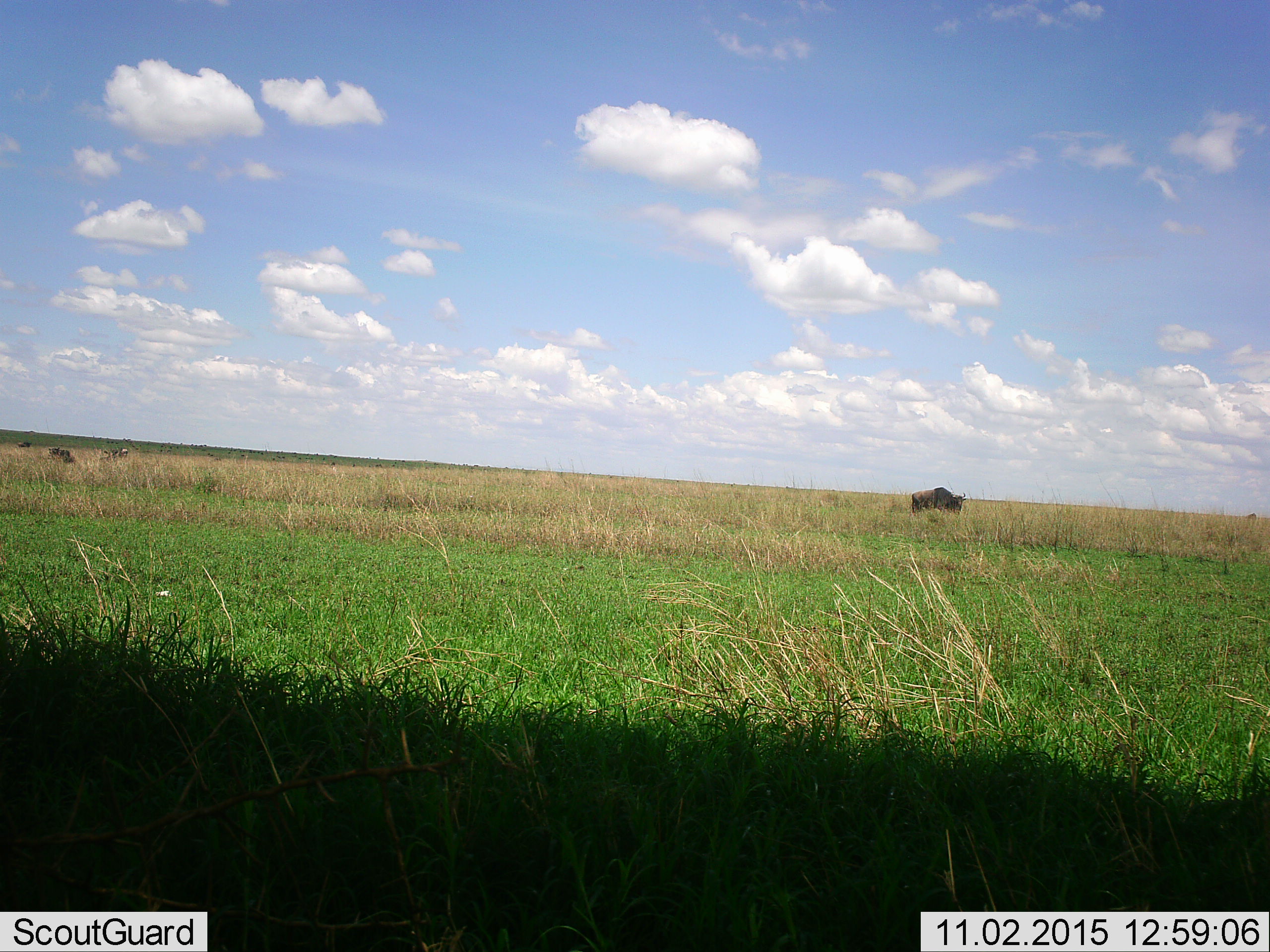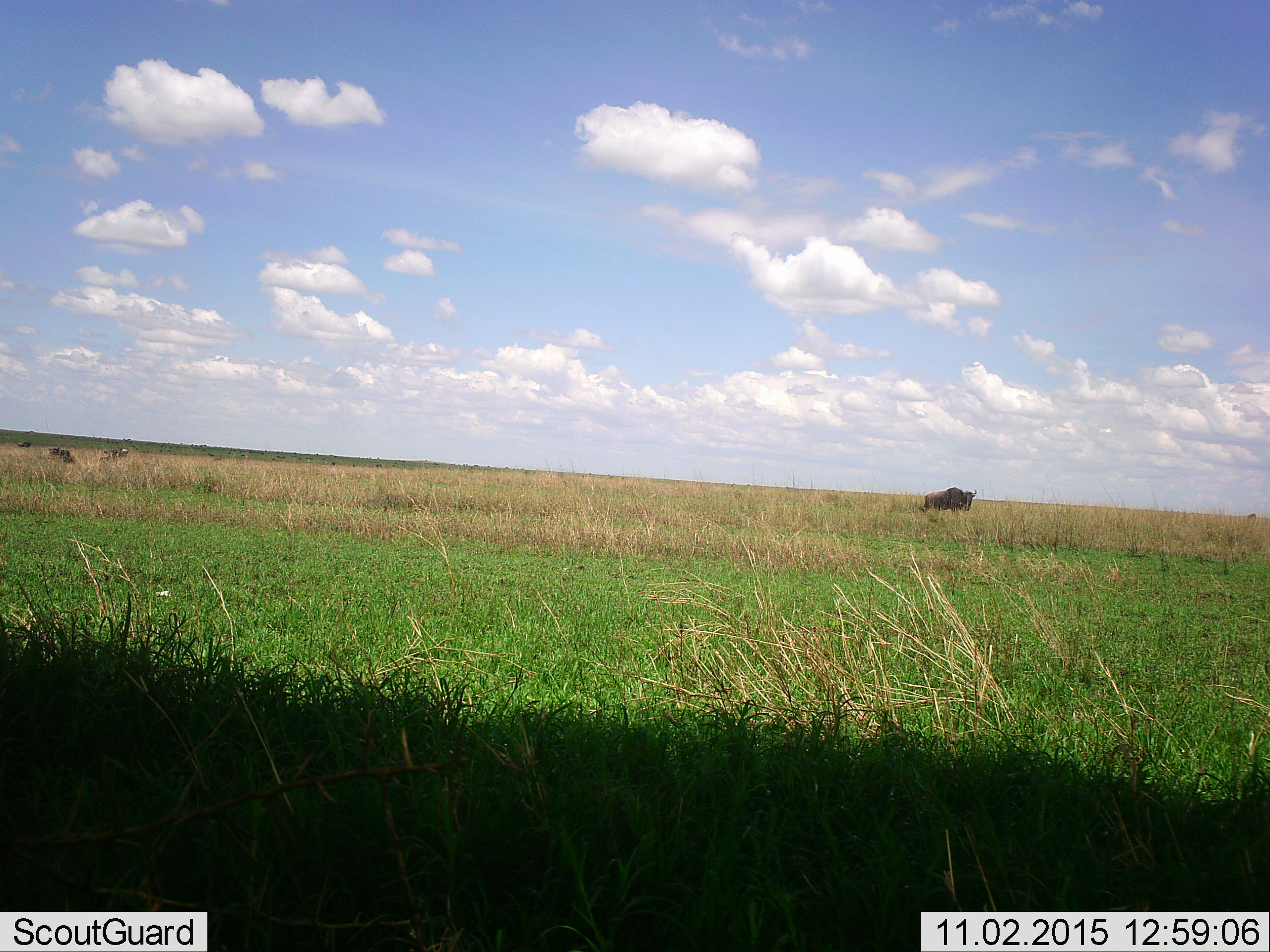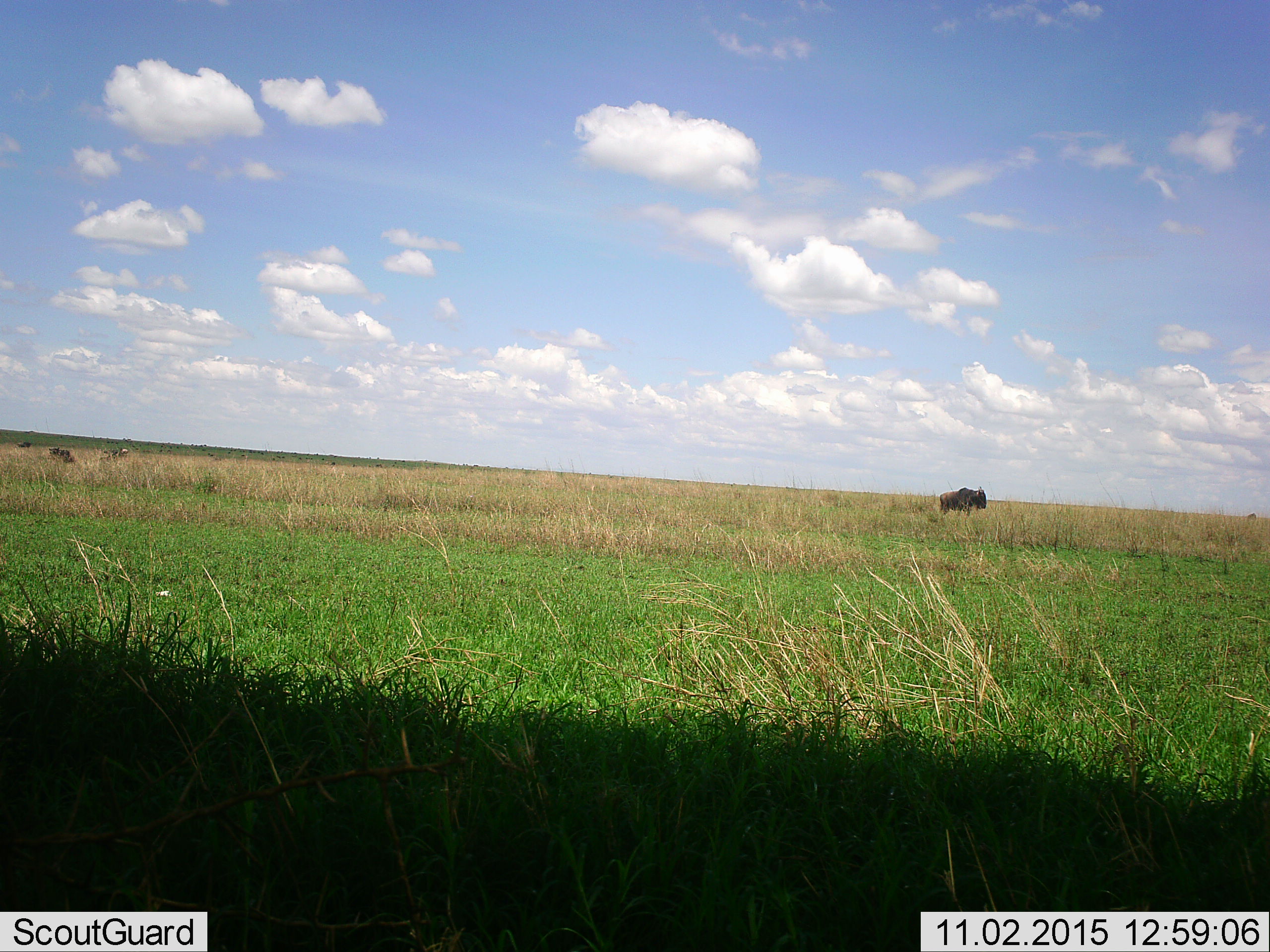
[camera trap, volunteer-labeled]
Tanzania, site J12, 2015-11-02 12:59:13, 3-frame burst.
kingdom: Animalia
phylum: Chordata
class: Mammalia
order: Artiodactyla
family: Bovidae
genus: Connochaetes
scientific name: Connochaetes taurinus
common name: blue wildebeest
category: wildebeest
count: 1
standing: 56%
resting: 11%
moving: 78%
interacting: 0%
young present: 0%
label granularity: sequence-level